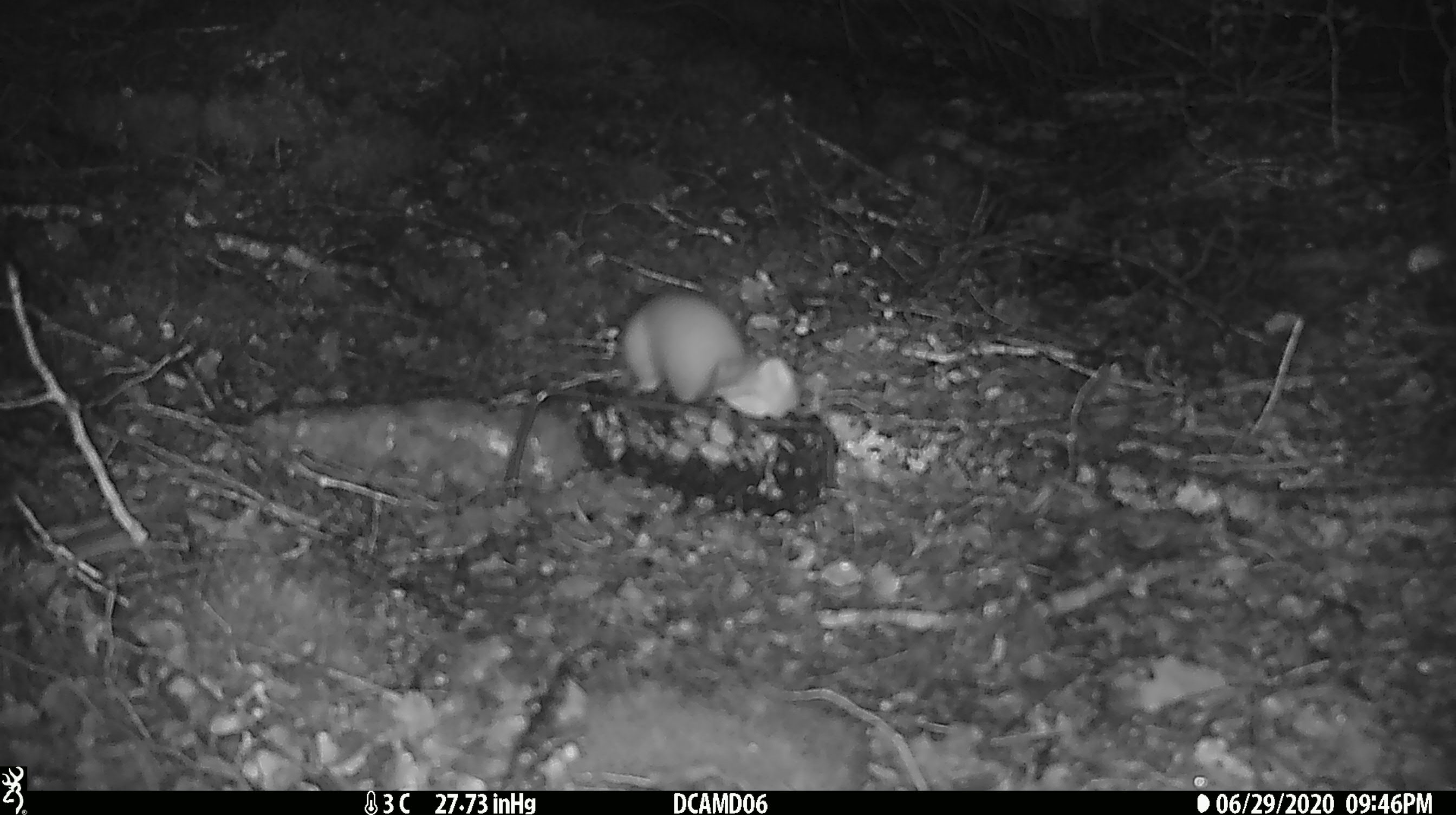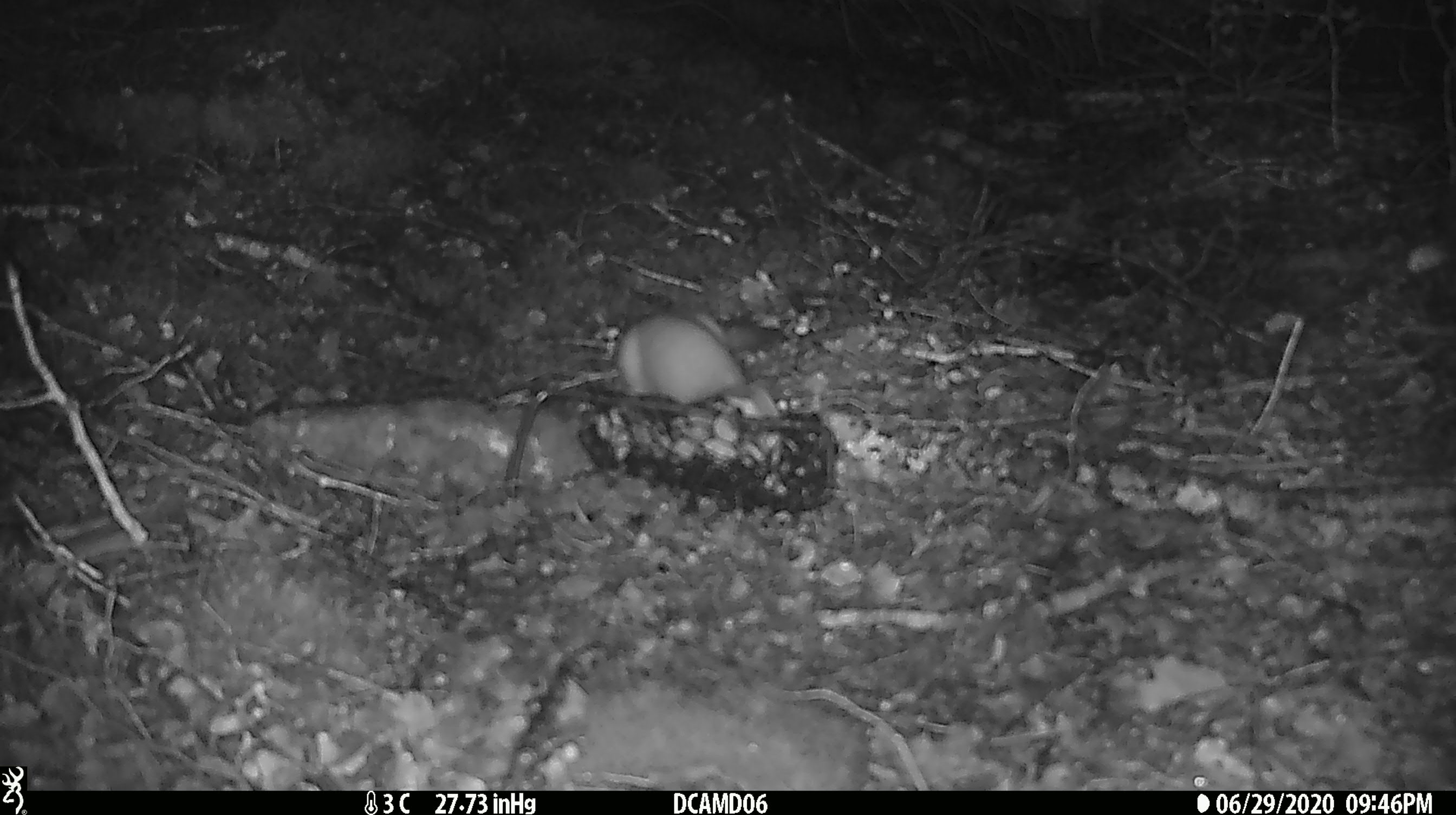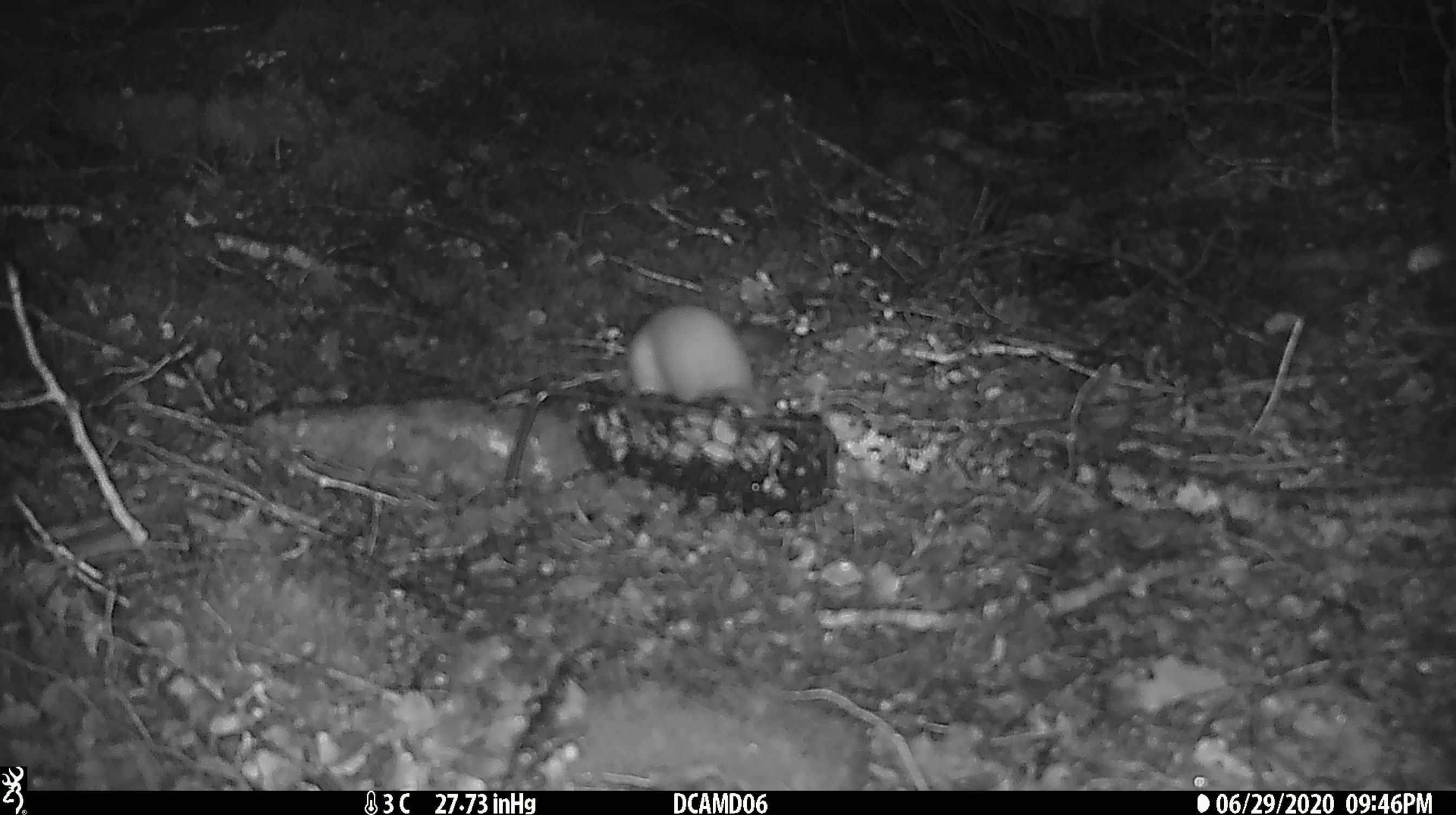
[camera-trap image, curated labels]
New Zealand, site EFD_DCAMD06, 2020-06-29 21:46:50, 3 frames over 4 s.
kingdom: Animalia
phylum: Chordata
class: Mammalia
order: Carnivora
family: Mustelidae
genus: Mustela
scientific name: Mustela erminea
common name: stoat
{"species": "stoat (Mustela erminea)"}